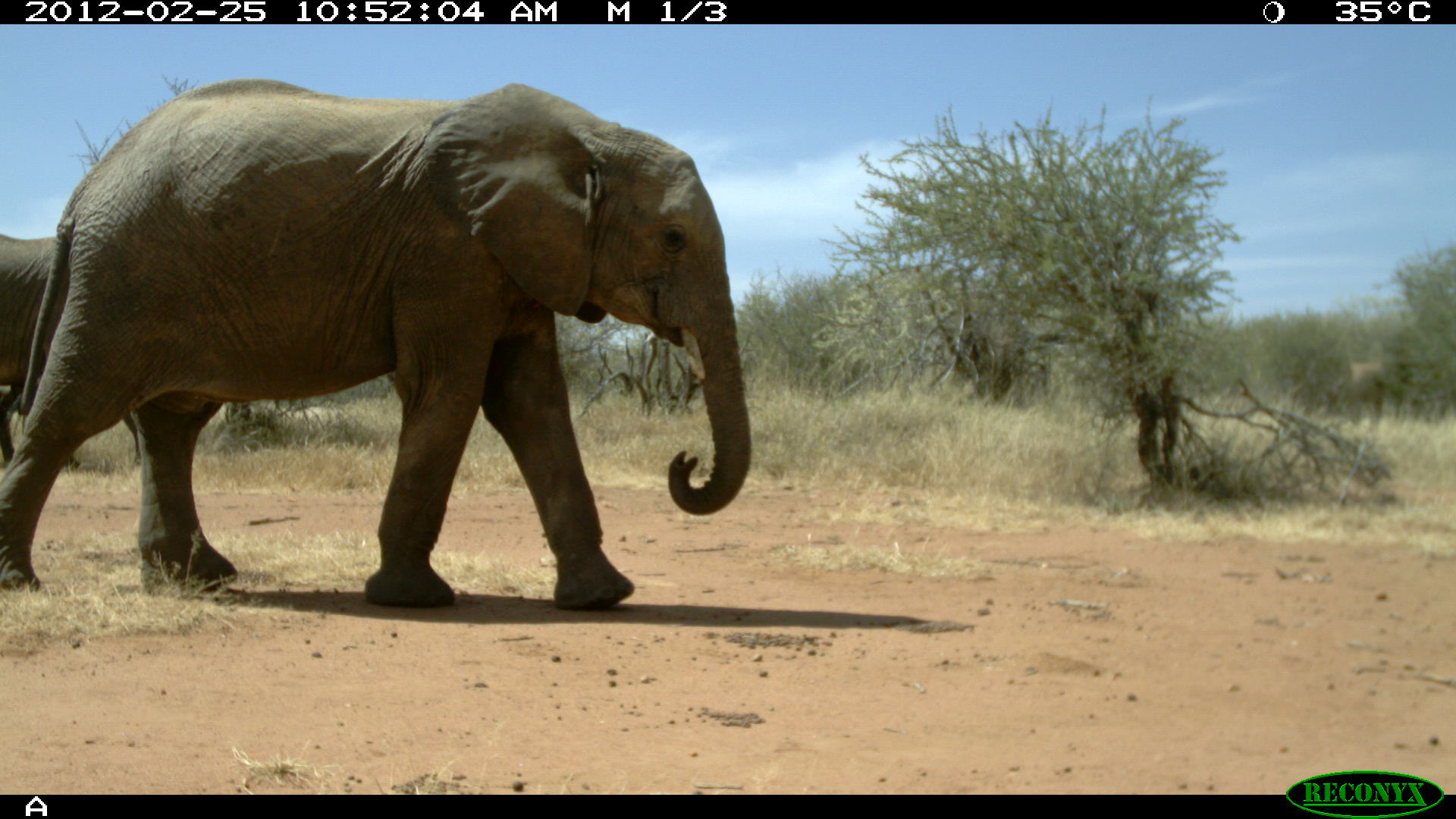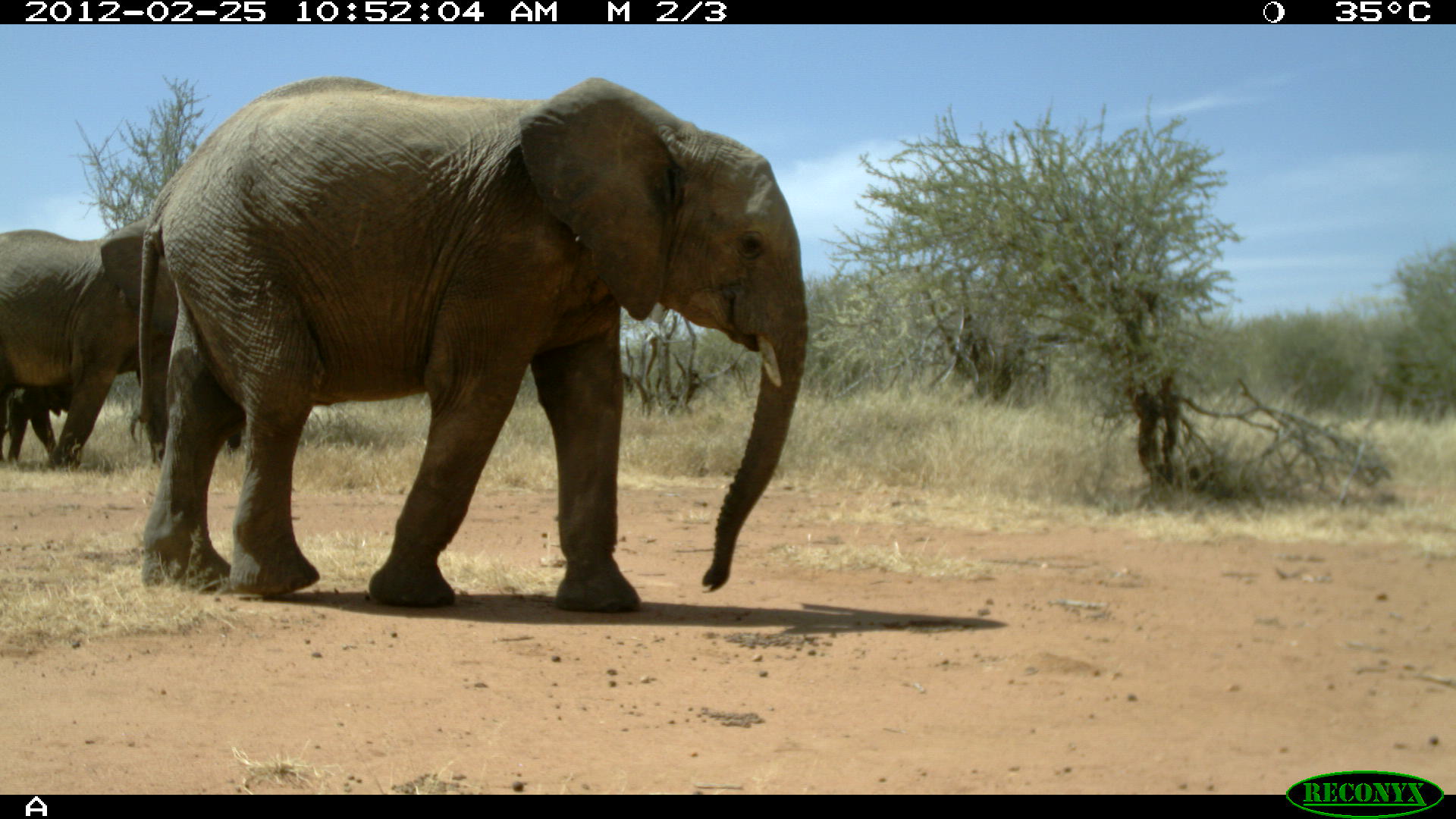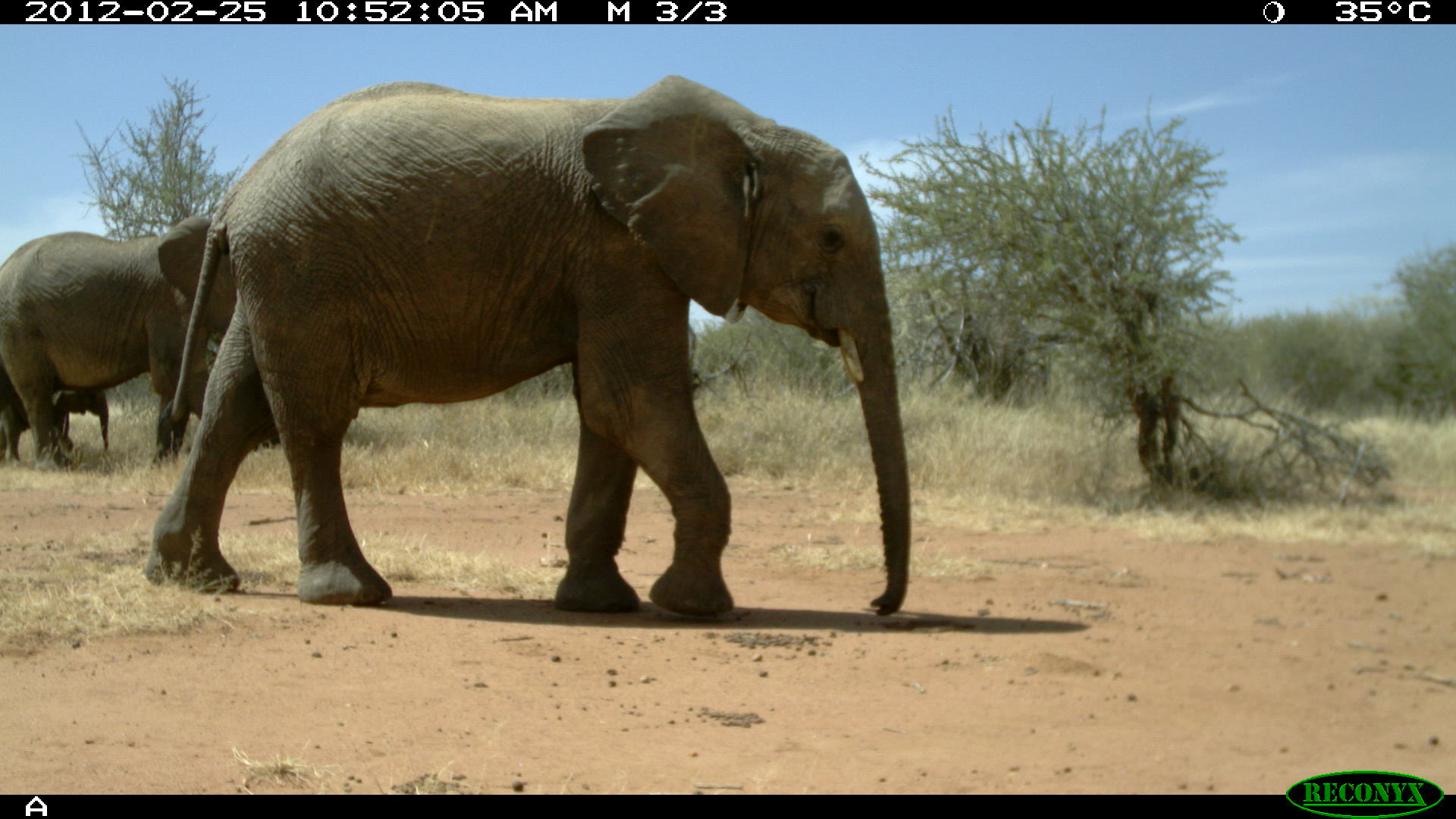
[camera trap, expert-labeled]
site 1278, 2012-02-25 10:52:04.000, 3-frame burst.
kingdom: Animalia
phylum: Chordata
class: Mammalia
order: Proboscidea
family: Elephantidae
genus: Loxodonta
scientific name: Loxodonta africana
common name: african bush elephant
Loxodonta africana (african bush elephant), count 2.